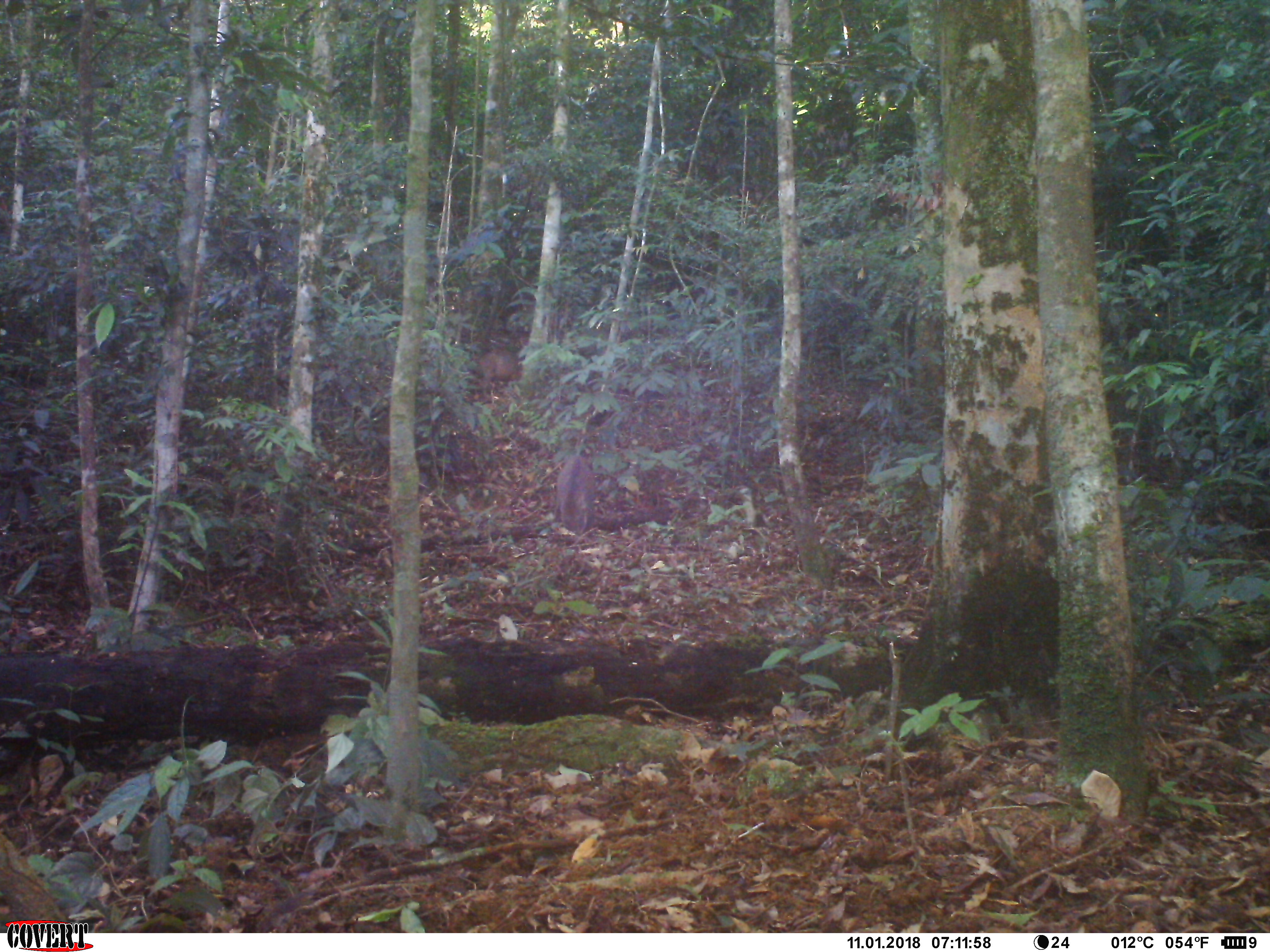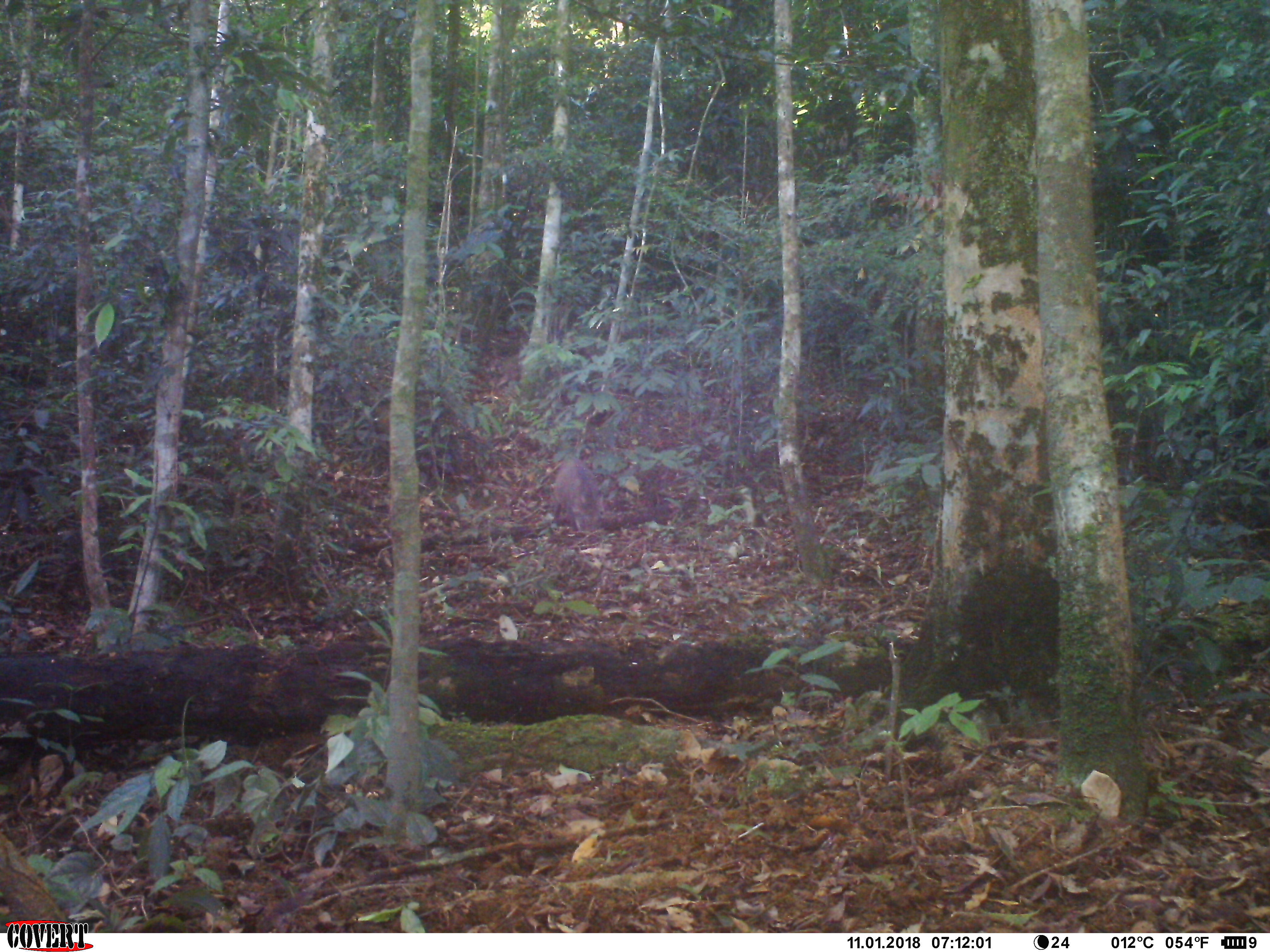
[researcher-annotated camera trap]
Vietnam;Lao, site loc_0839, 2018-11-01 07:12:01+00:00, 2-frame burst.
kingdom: Animalia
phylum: Chordata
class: Mammalia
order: Artiodactyla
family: Suidae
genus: Sus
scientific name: Sus scrofa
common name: eurasian wild pig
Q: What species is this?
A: Eurasian wild pig (Sus scrofa).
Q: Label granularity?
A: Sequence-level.